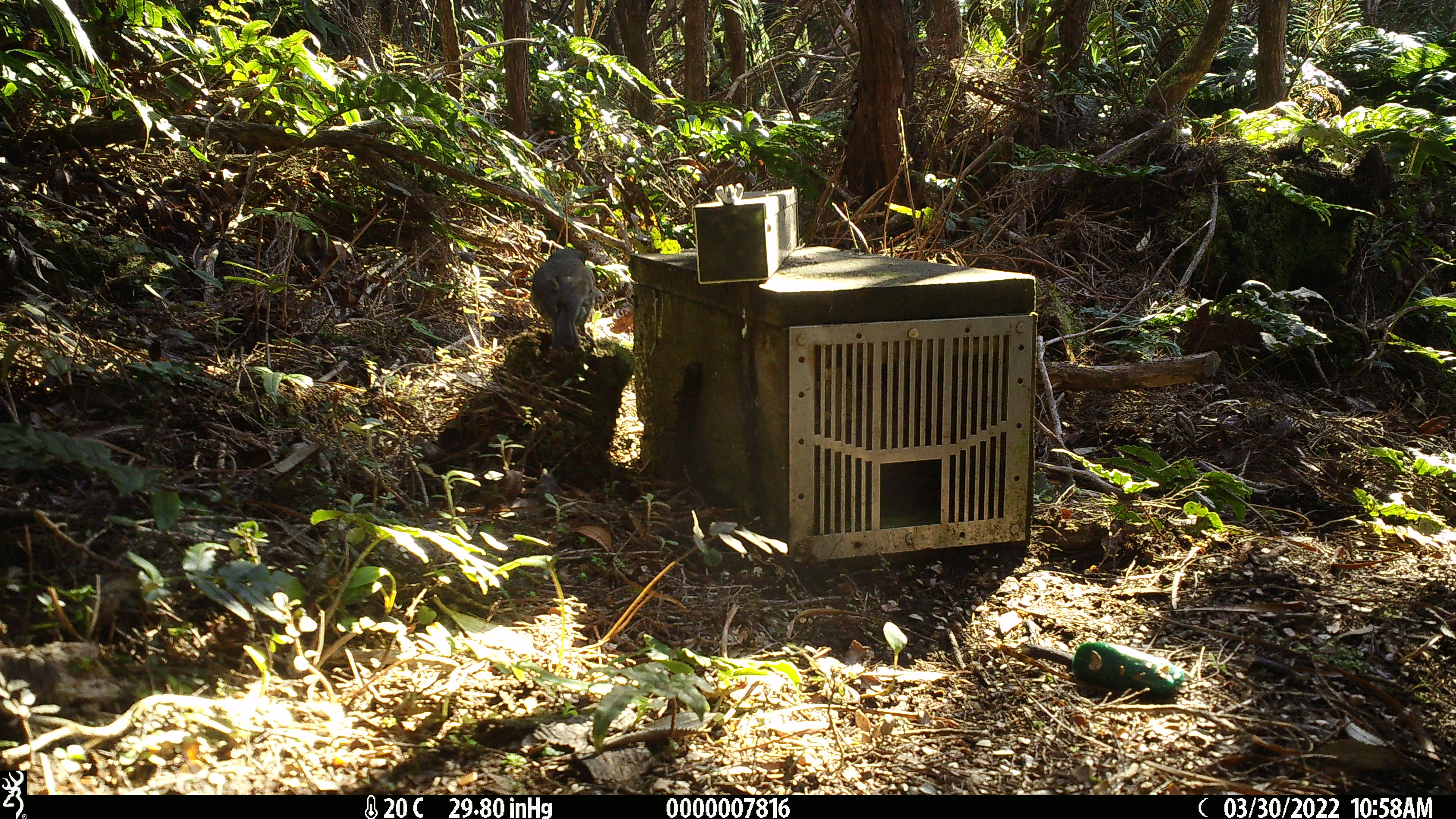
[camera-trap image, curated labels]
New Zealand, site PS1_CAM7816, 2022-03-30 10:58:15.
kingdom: Animalia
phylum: Chordata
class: Aves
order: Passeriformes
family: Petroicidae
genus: Petroica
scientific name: Petroica australis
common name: new zealand robin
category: robin